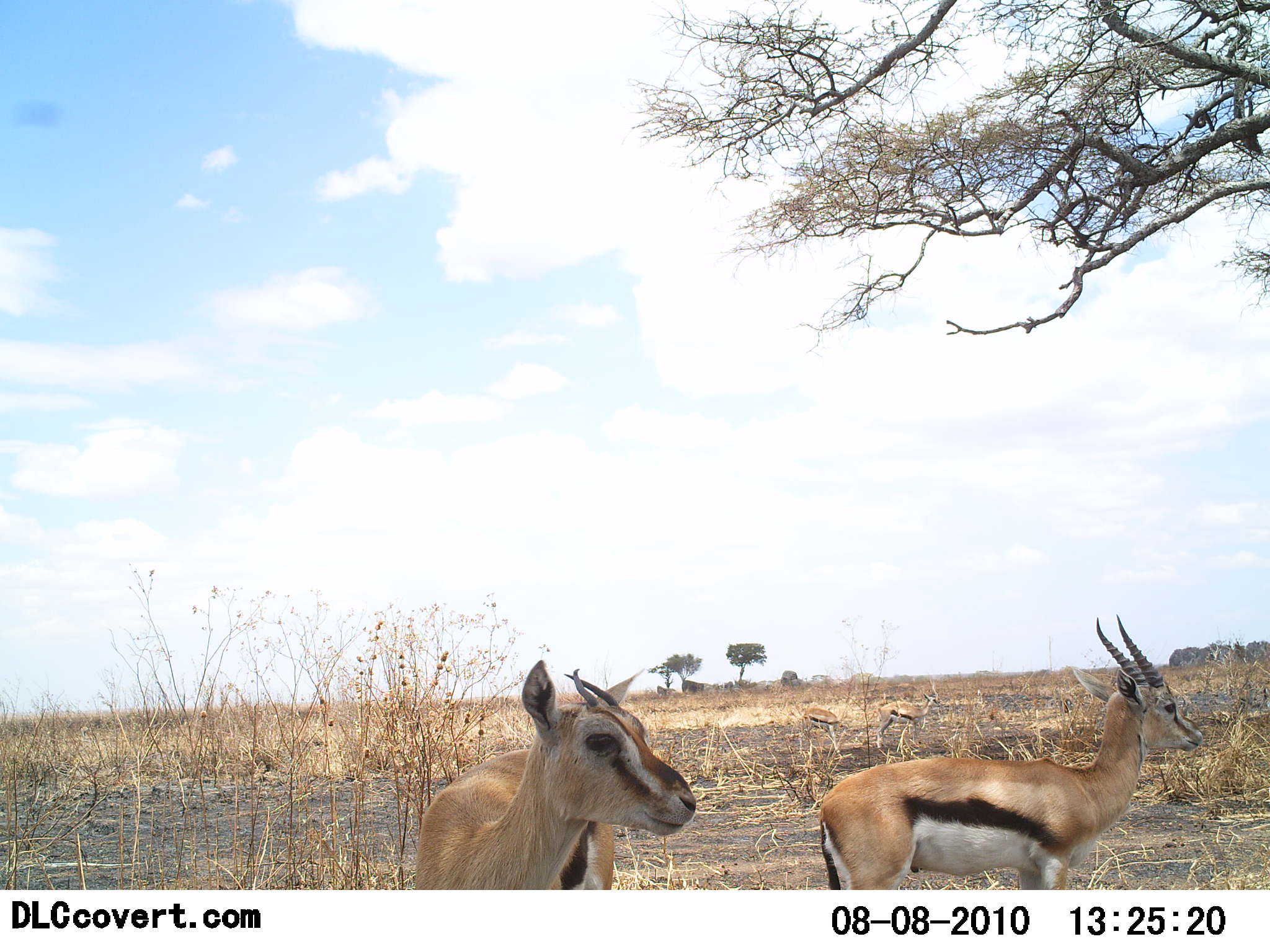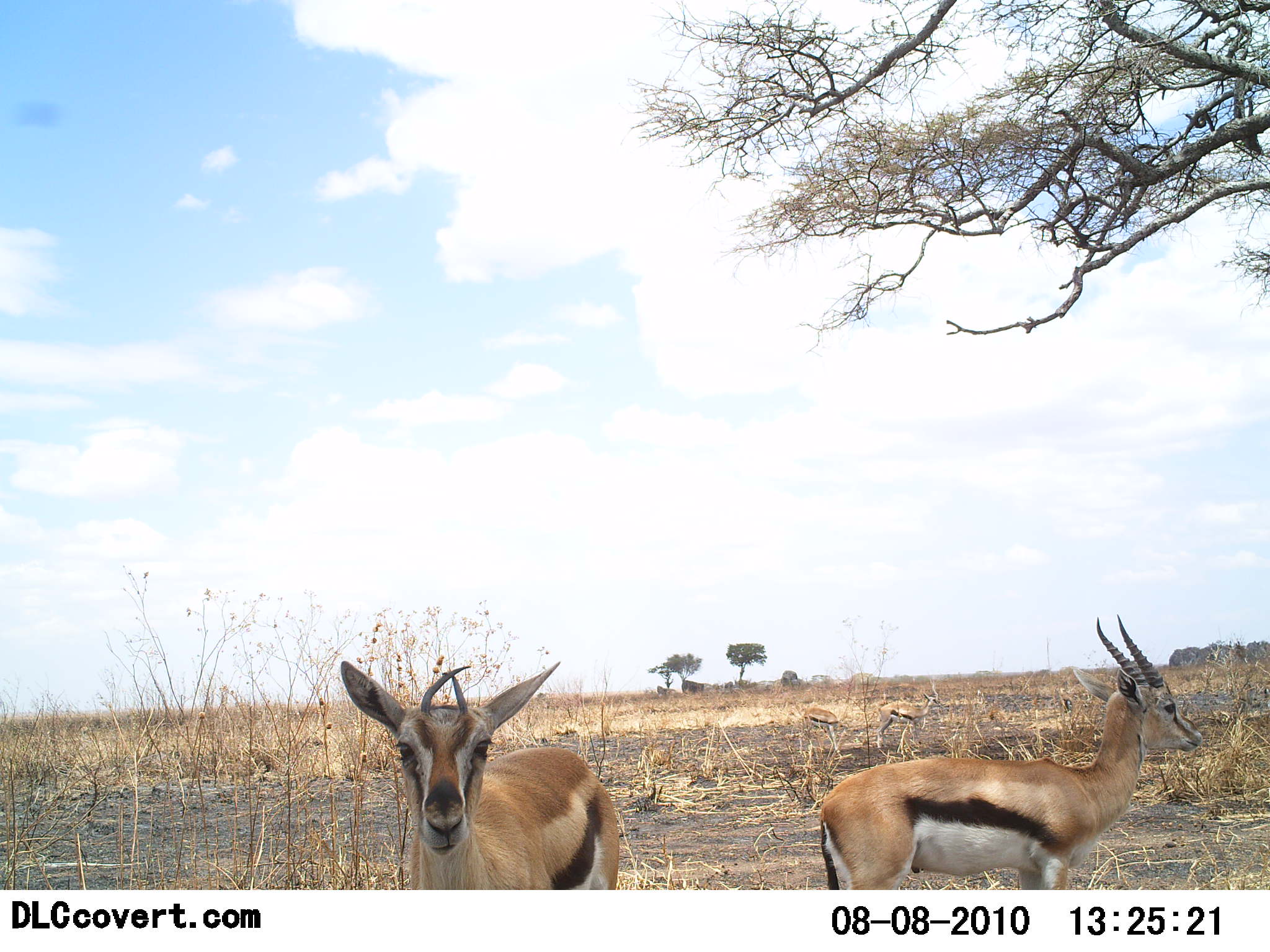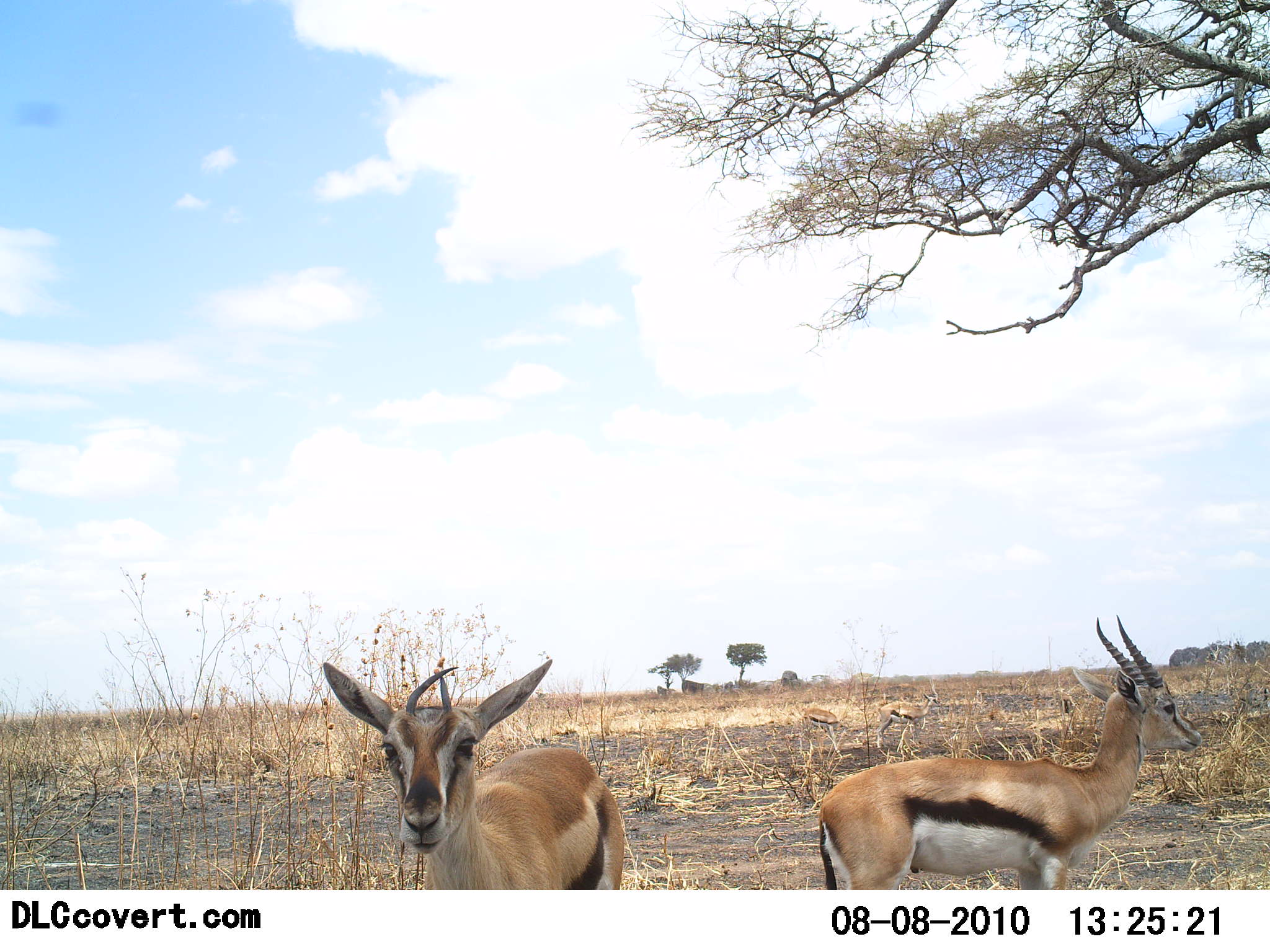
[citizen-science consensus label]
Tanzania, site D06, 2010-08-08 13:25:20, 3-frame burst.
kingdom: Animalia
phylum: Chordata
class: Mammalia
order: Artiodactyla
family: Bovidae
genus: Eudorcas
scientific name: Eudorcas thomsonii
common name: thomson's gazelle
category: gazellethomsons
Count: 2.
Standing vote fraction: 93%.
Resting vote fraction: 0%.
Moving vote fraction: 7%.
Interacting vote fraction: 0%.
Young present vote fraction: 7%.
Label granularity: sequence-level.